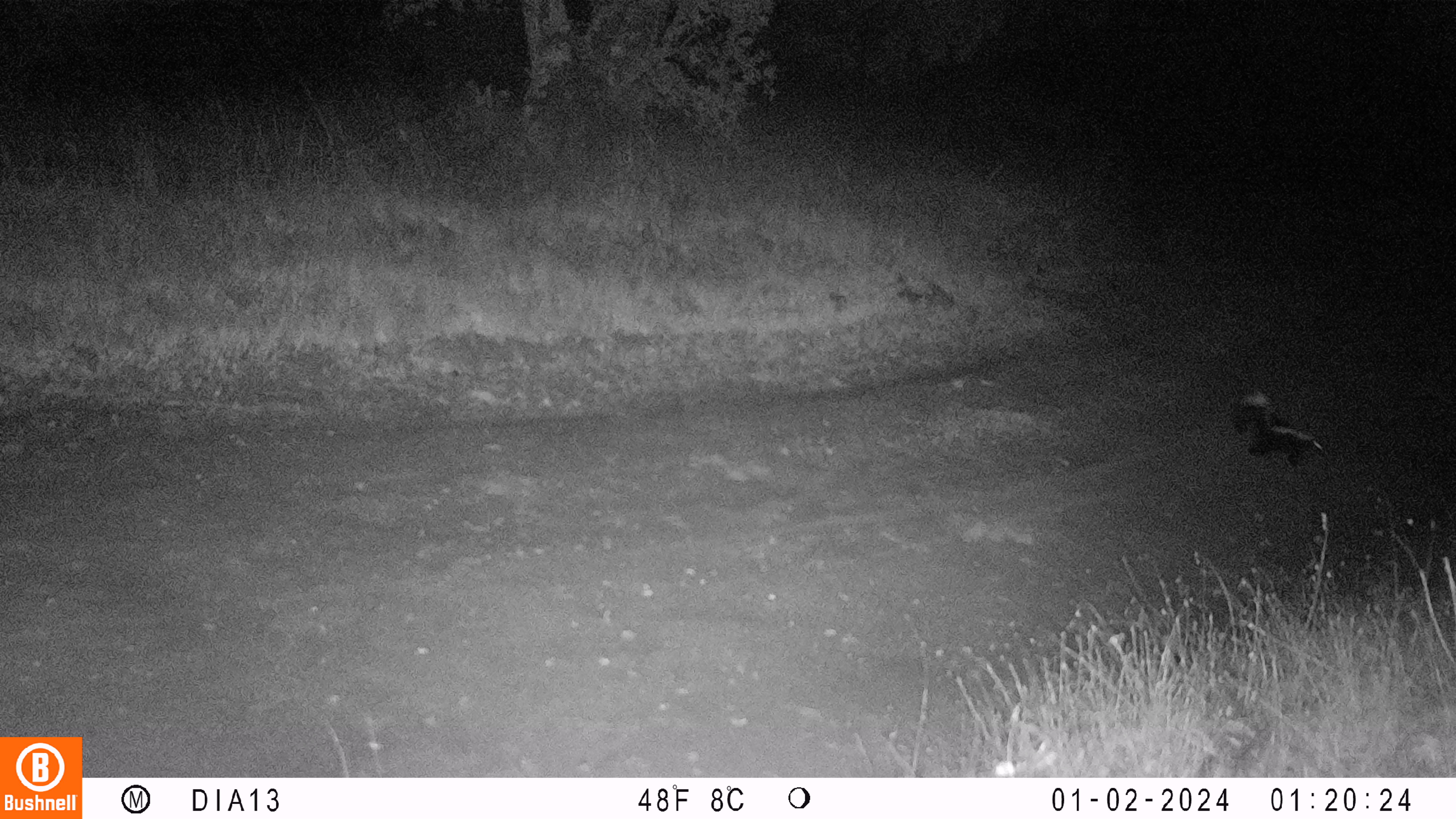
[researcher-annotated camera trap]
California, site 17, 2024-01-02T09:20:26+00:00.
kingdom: Animalia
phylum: Chordata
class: Mammalia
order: Carnivora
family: Mephitidae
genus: Mephitis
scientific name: Mephitis mephitis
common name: striped skunk